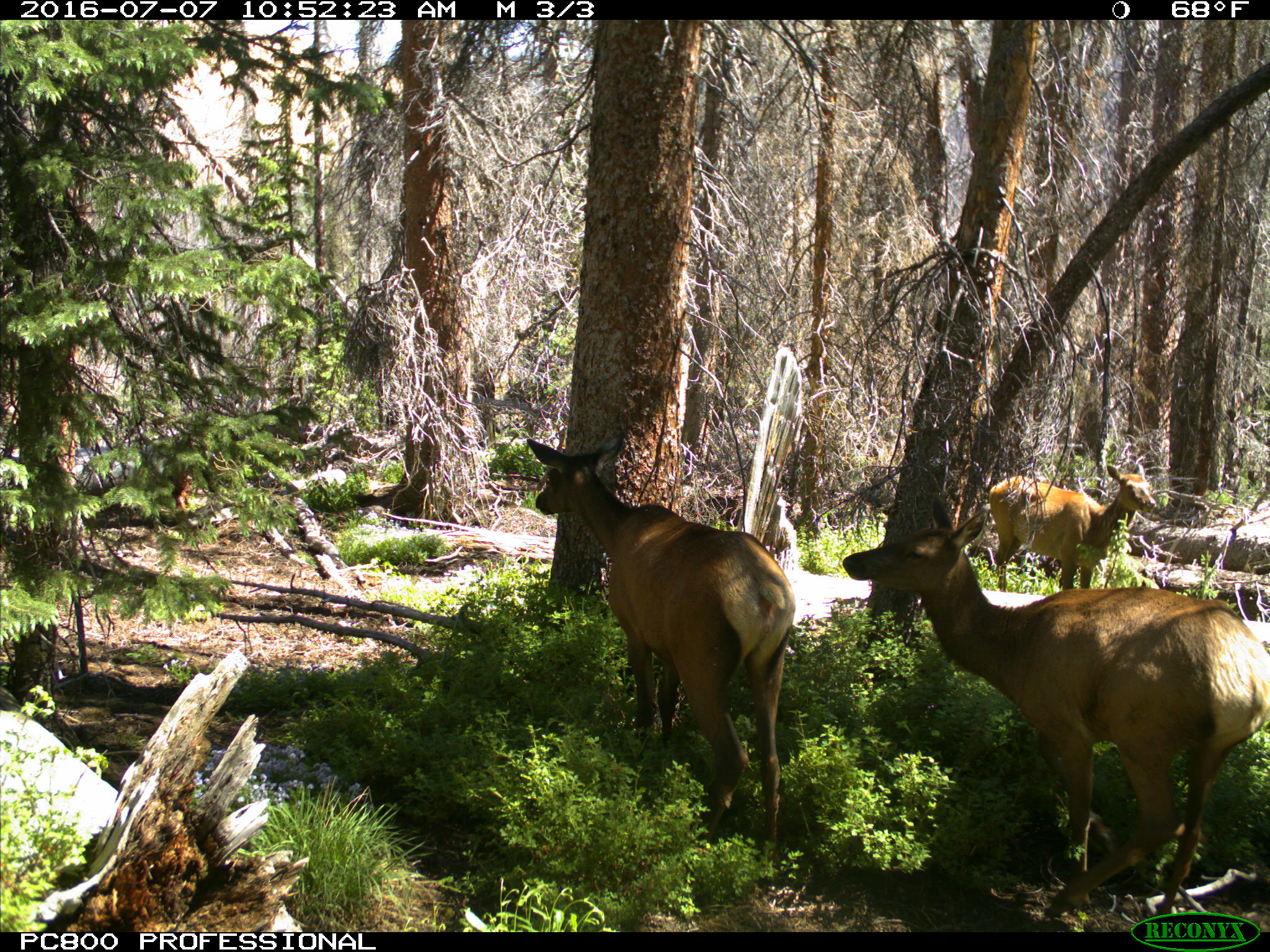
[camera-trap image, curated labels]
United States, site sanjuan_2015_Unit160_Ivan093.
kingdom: Animalia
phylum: Chordata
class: Mammalia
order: Artiodactyla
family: Cervidae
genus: Cervus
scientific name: Cervus elaphus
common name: red deer